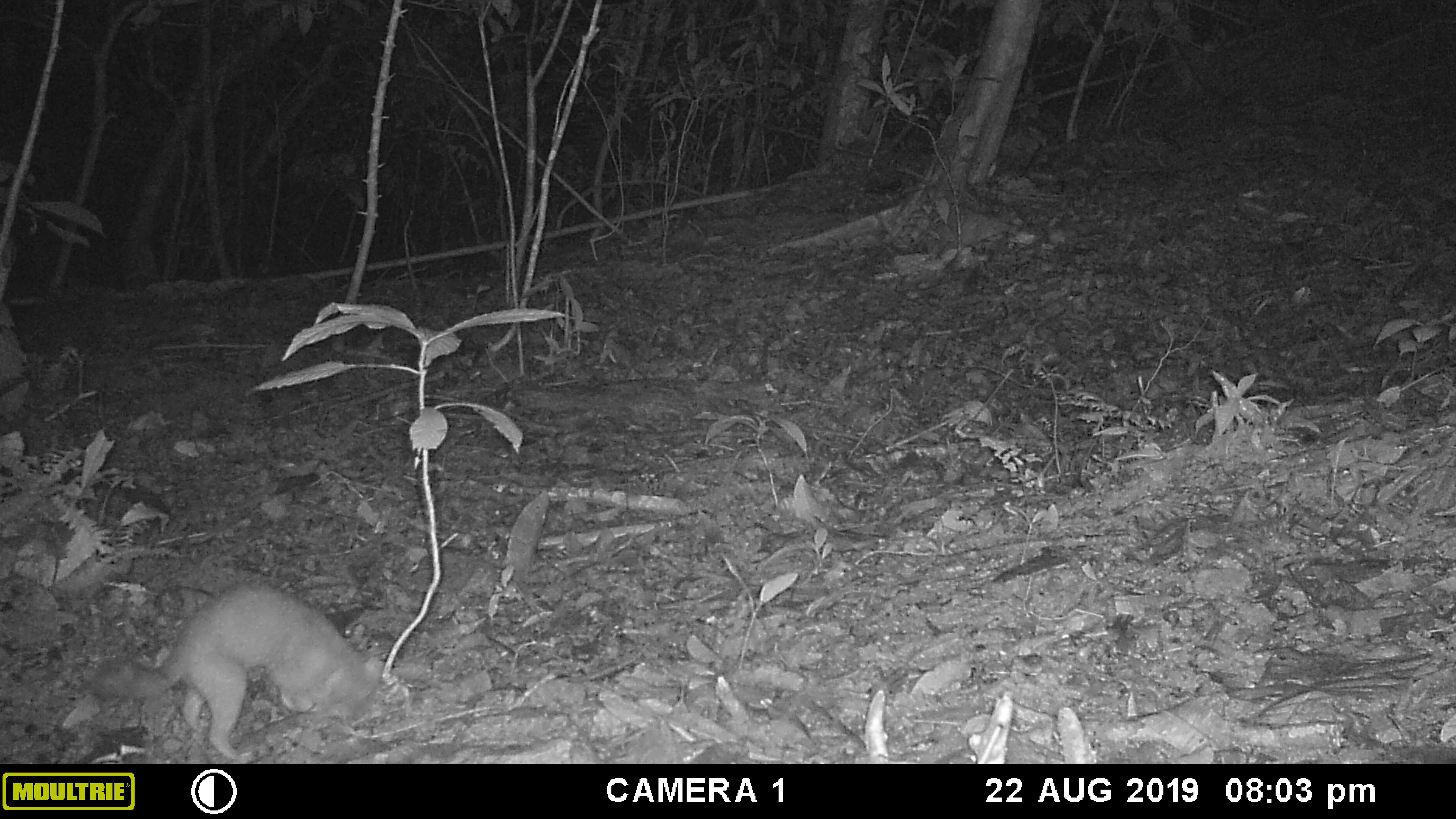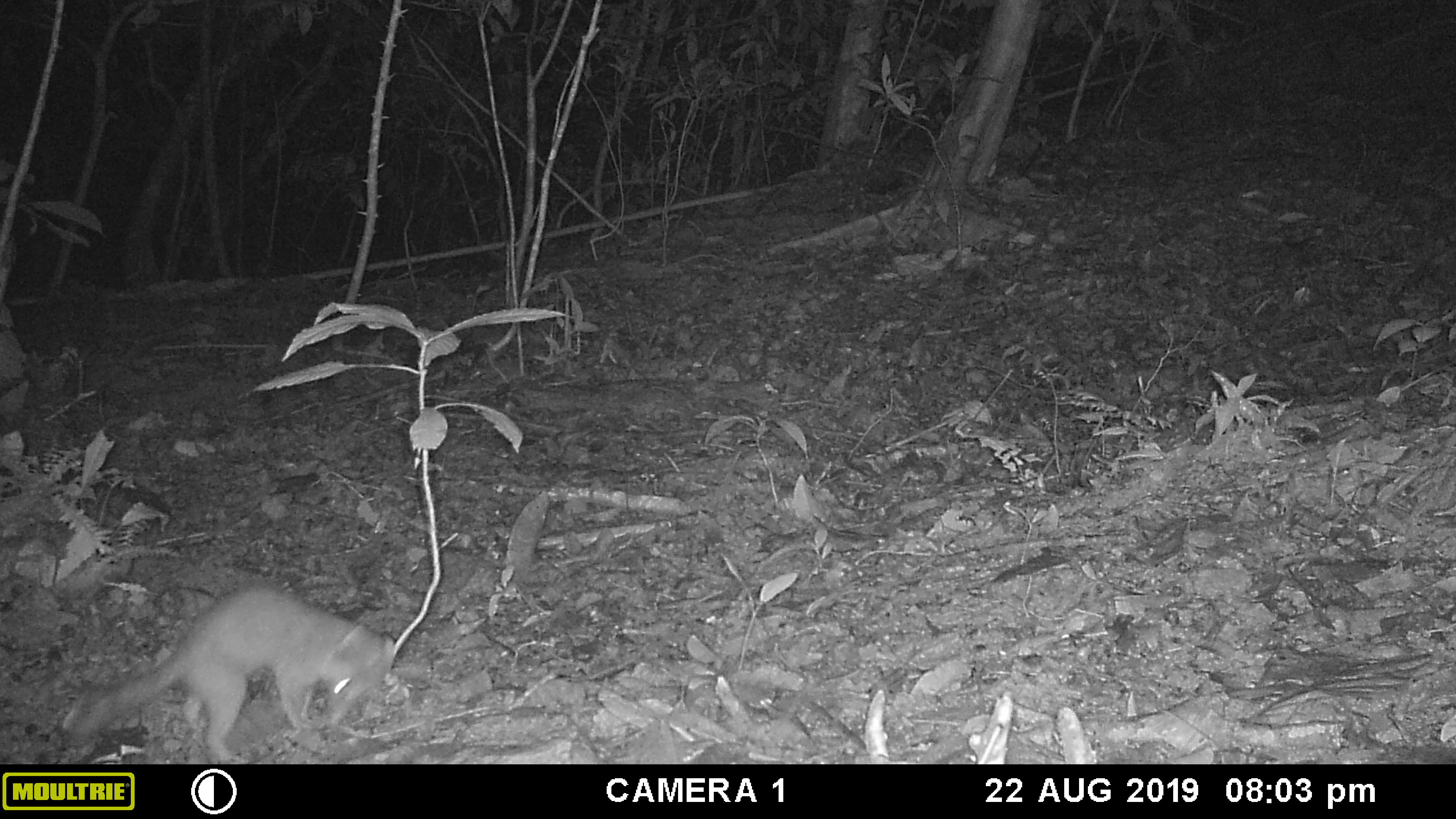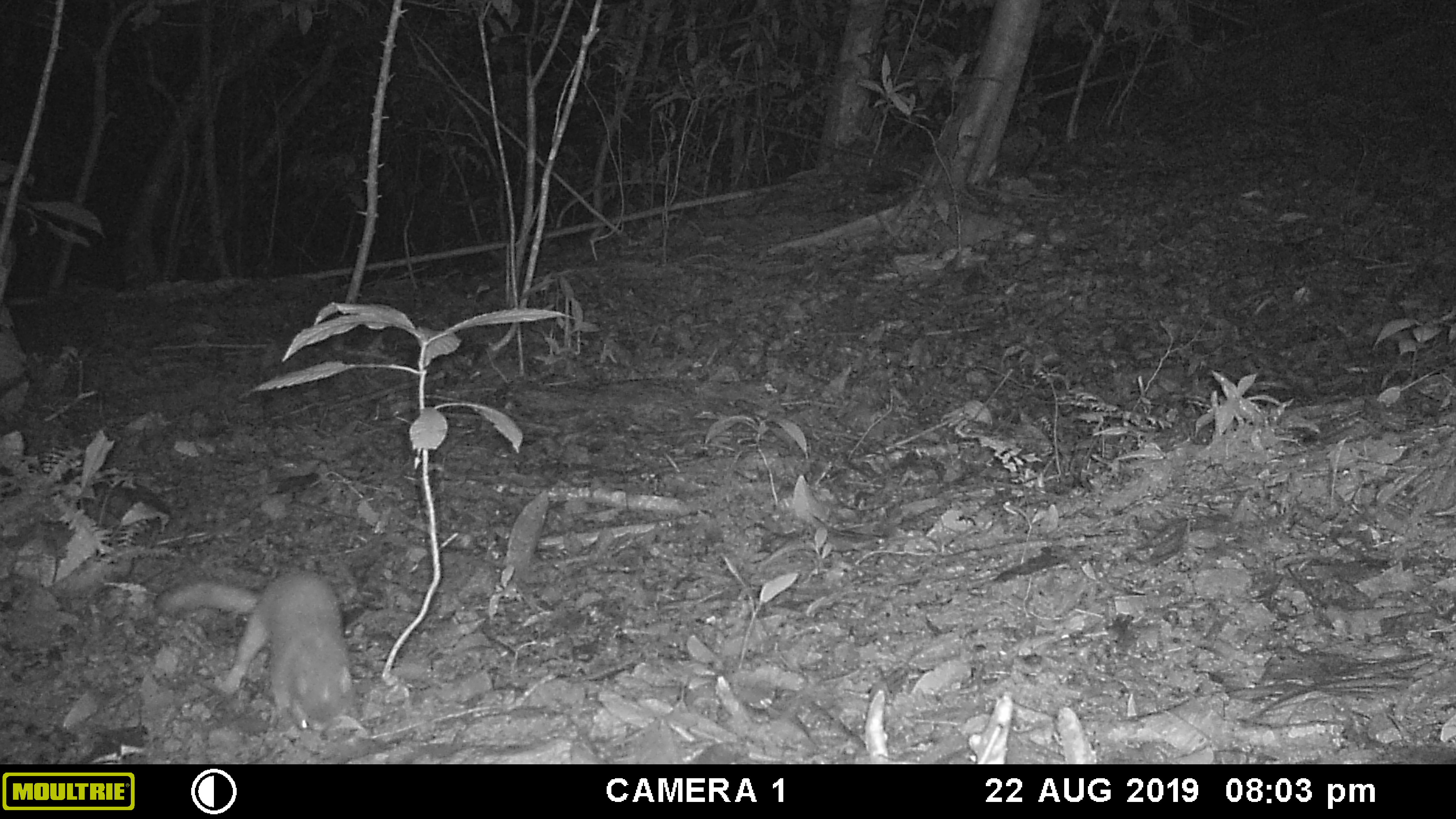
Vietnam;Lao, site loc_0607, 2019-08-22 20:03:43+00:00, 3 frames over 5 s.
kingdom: Animalia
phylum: Chordata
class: Mammalia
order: Carnivora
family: Mustelidae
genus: Melogale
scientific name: Melogale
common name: ferret badger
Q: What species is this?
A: Ferret badger (Melogale).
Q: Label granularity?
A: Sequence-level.